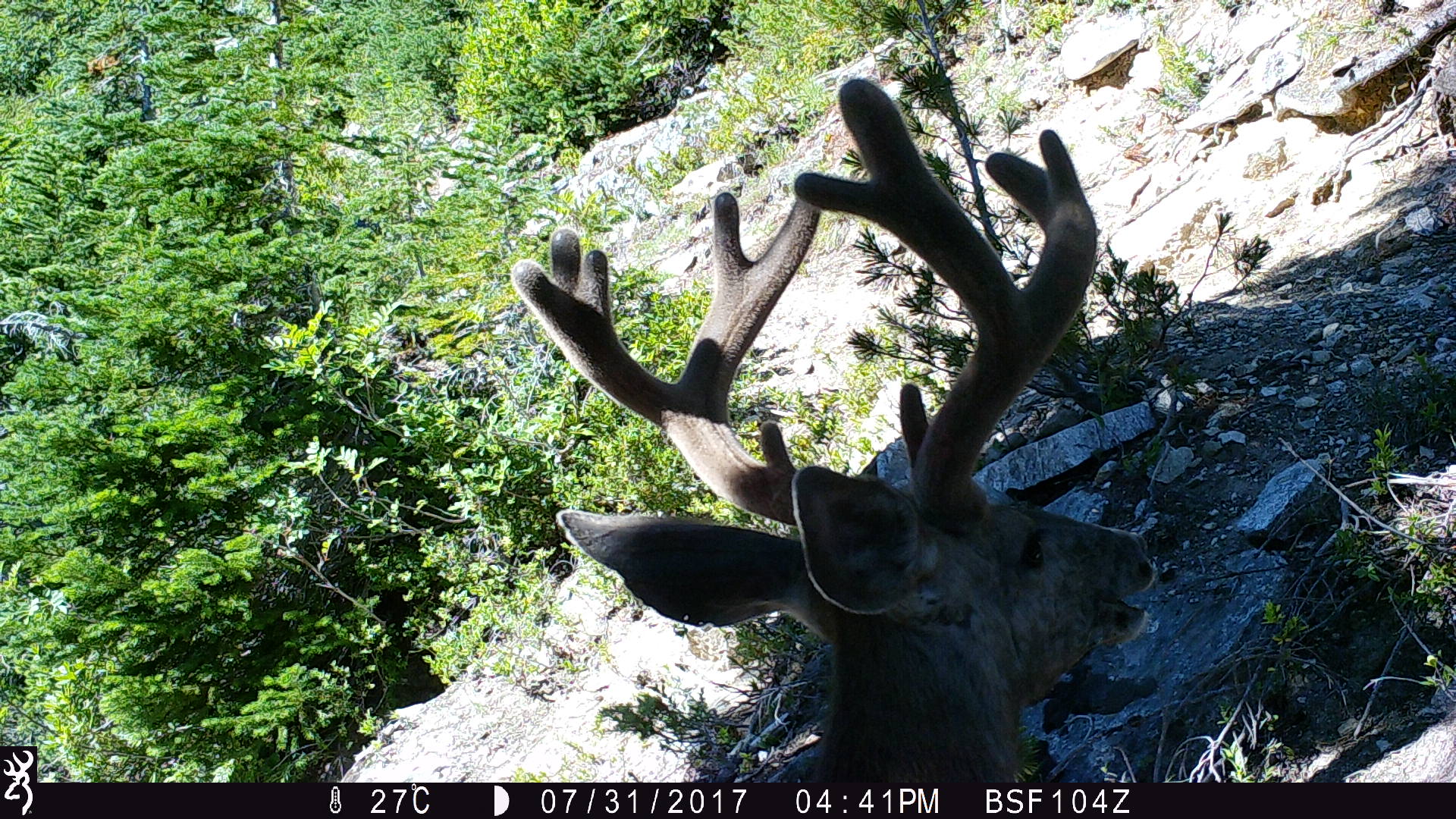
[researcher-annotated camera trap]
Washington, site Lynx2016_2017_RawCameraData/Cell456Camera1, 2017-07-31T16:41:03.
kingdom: Animalia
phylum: Chordata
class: Mammalia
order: Artiodactyla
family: Cervidae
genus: Odocoileus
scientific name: Odocoileus hemionus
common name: mule deer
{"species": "Odocoileus hemionus (mule deer)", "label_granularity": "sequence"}